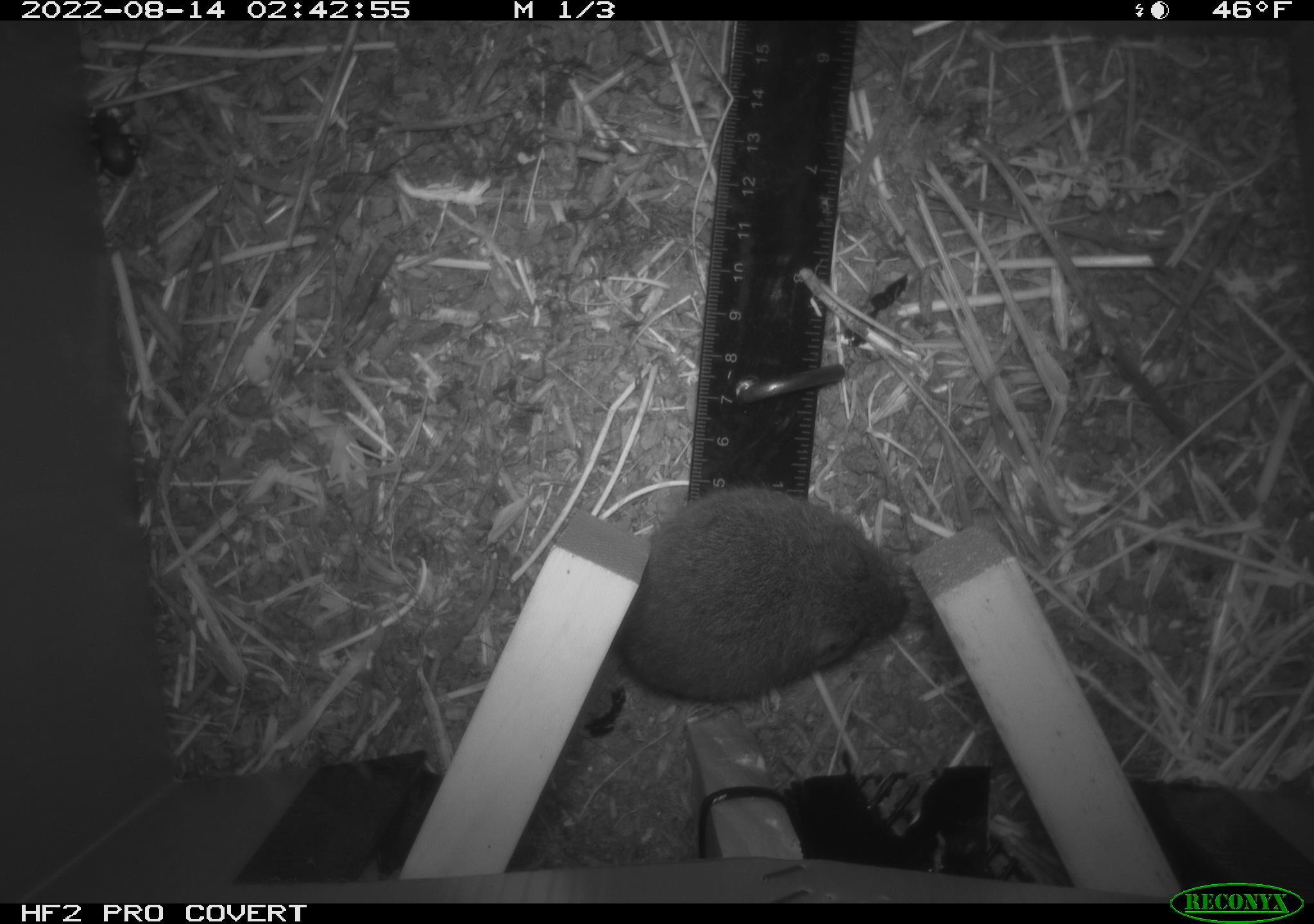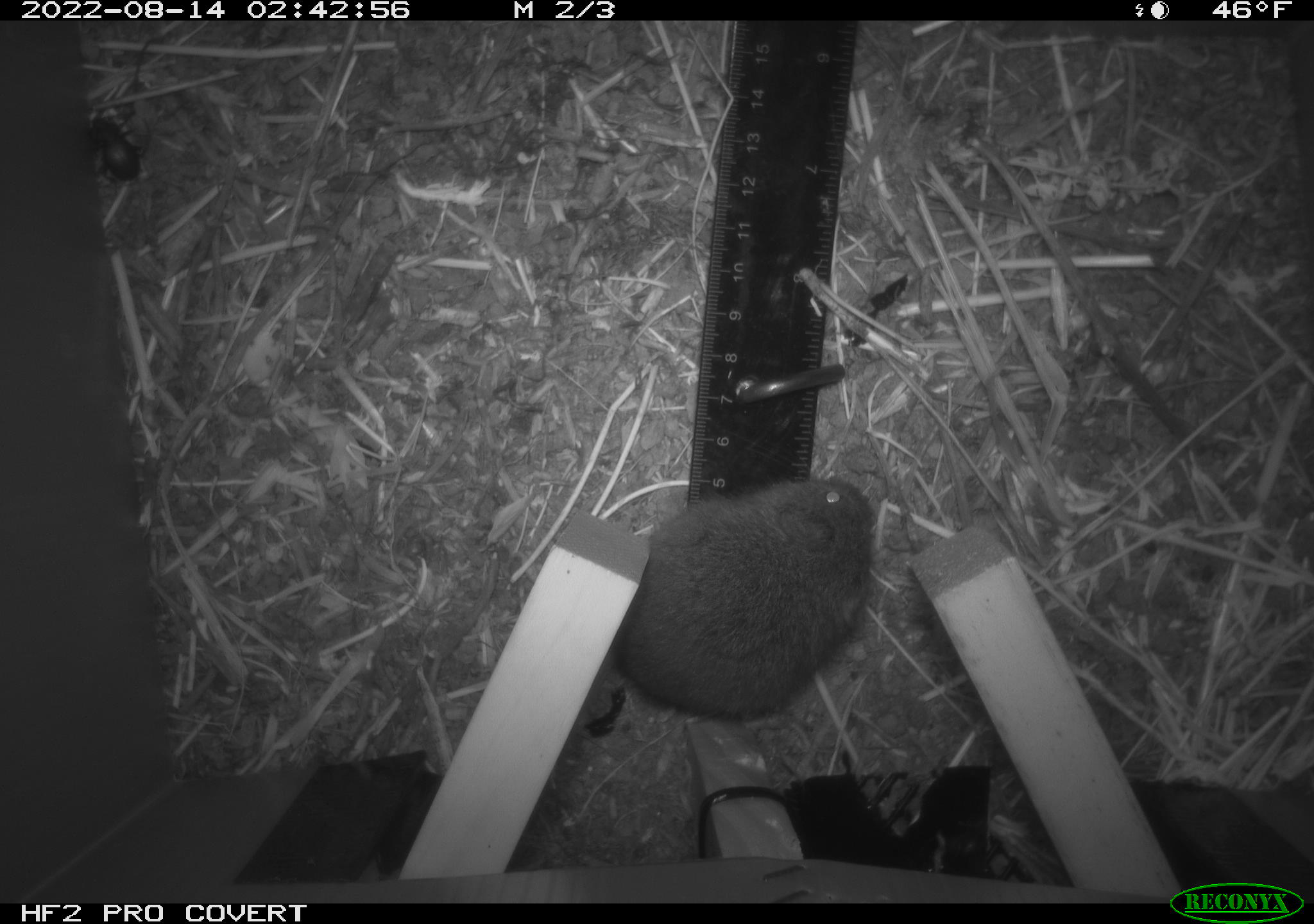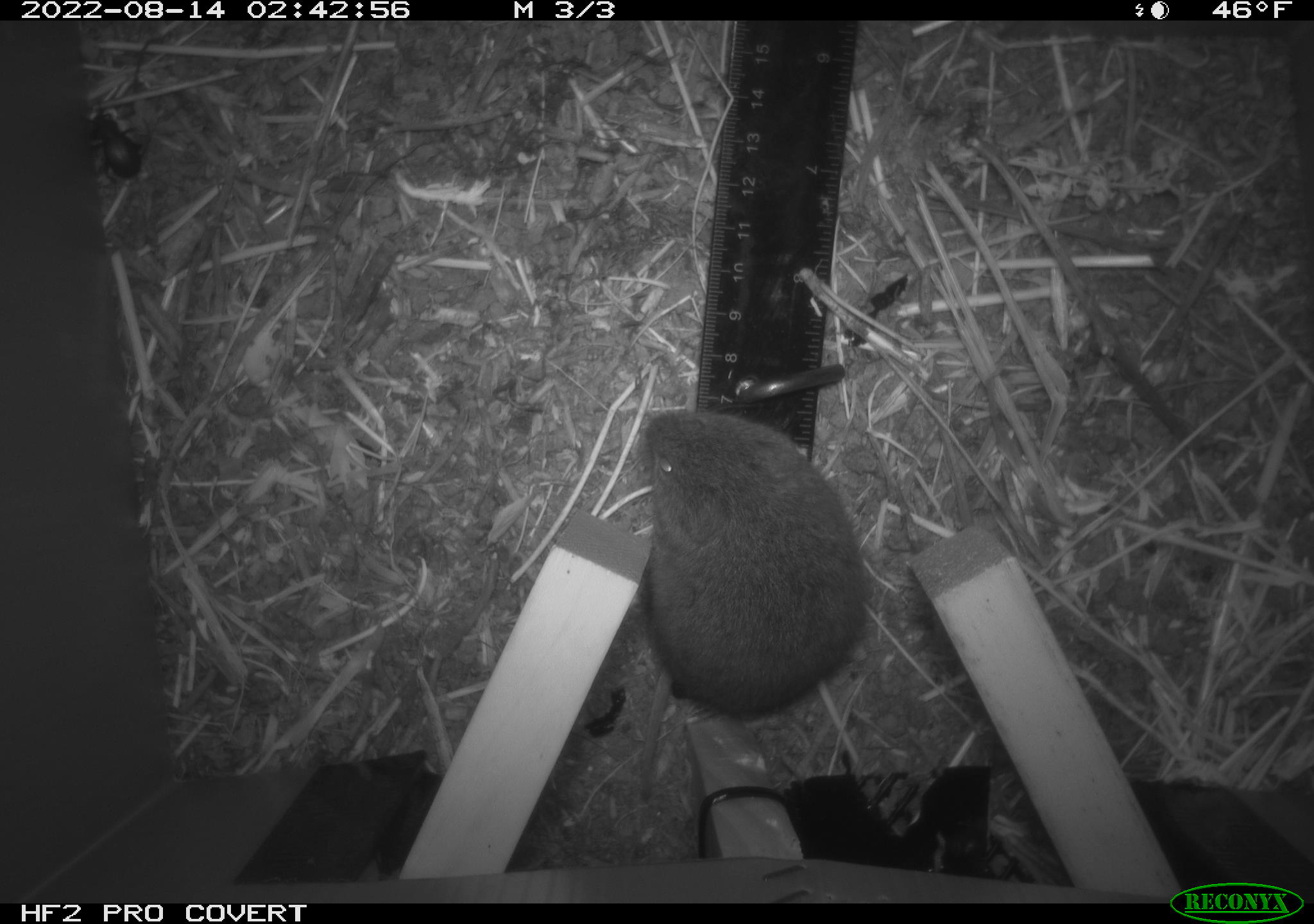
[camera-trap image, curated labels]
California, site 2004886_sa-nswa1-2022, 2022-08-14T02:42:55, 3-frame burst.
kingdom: Animalia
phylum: Chordata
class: Mammalia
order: Rodentia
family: Cricetidae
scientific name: Cricetidae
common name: hamsters, voles, lemmings, and allies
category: cricetidae family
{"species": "cricetidae family (hamsters, voles, lemmings, and allies) (Cricetidae)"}